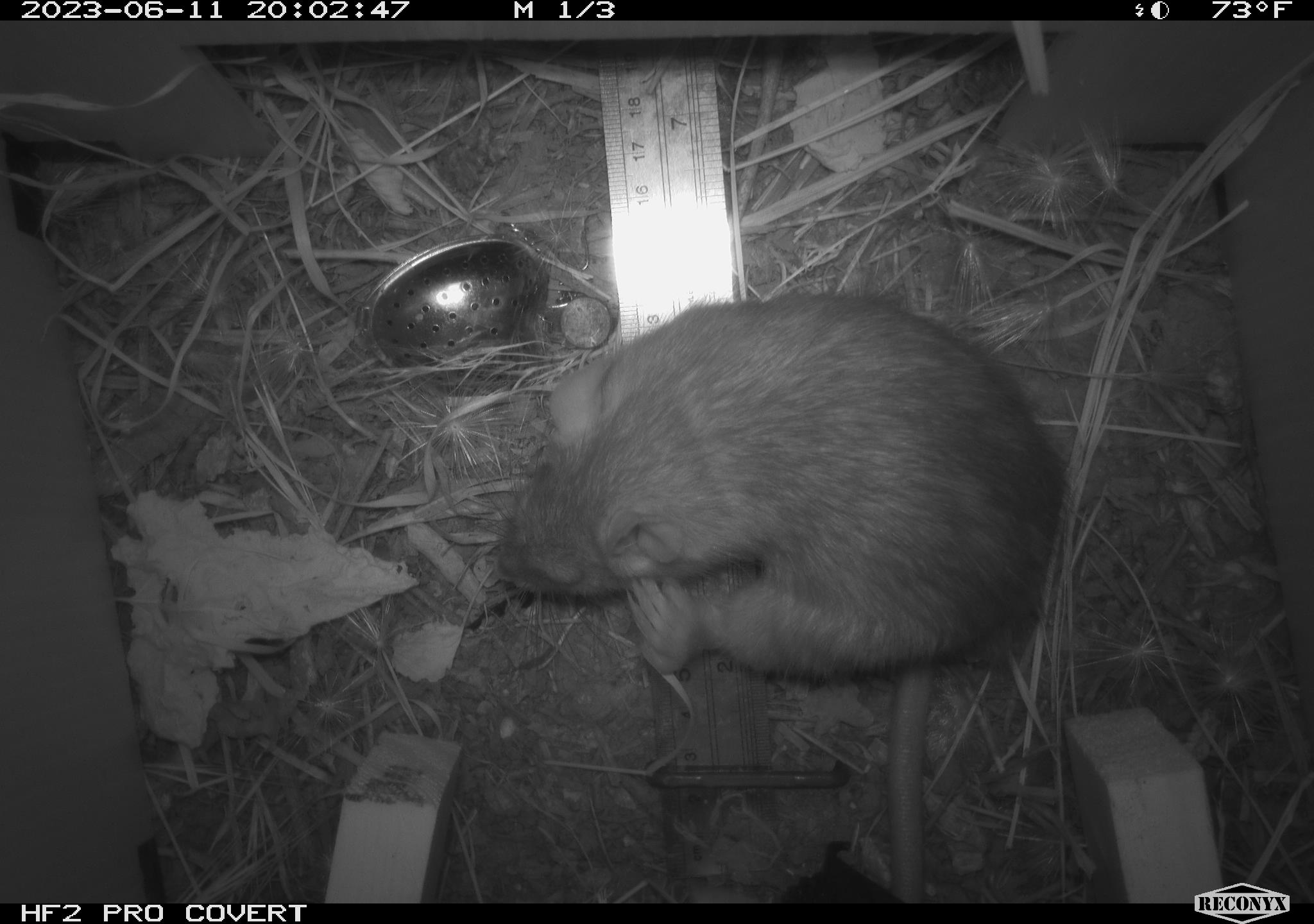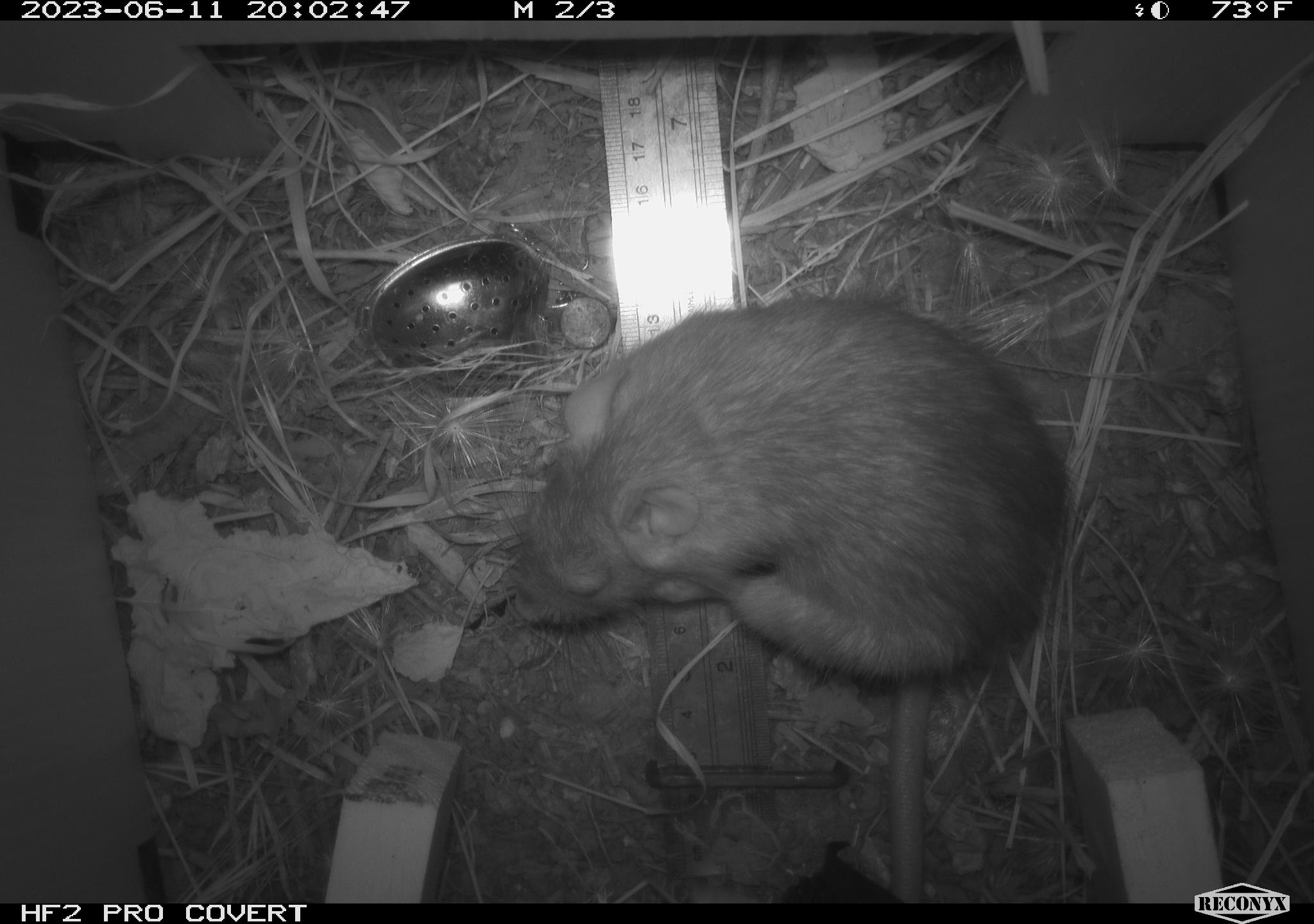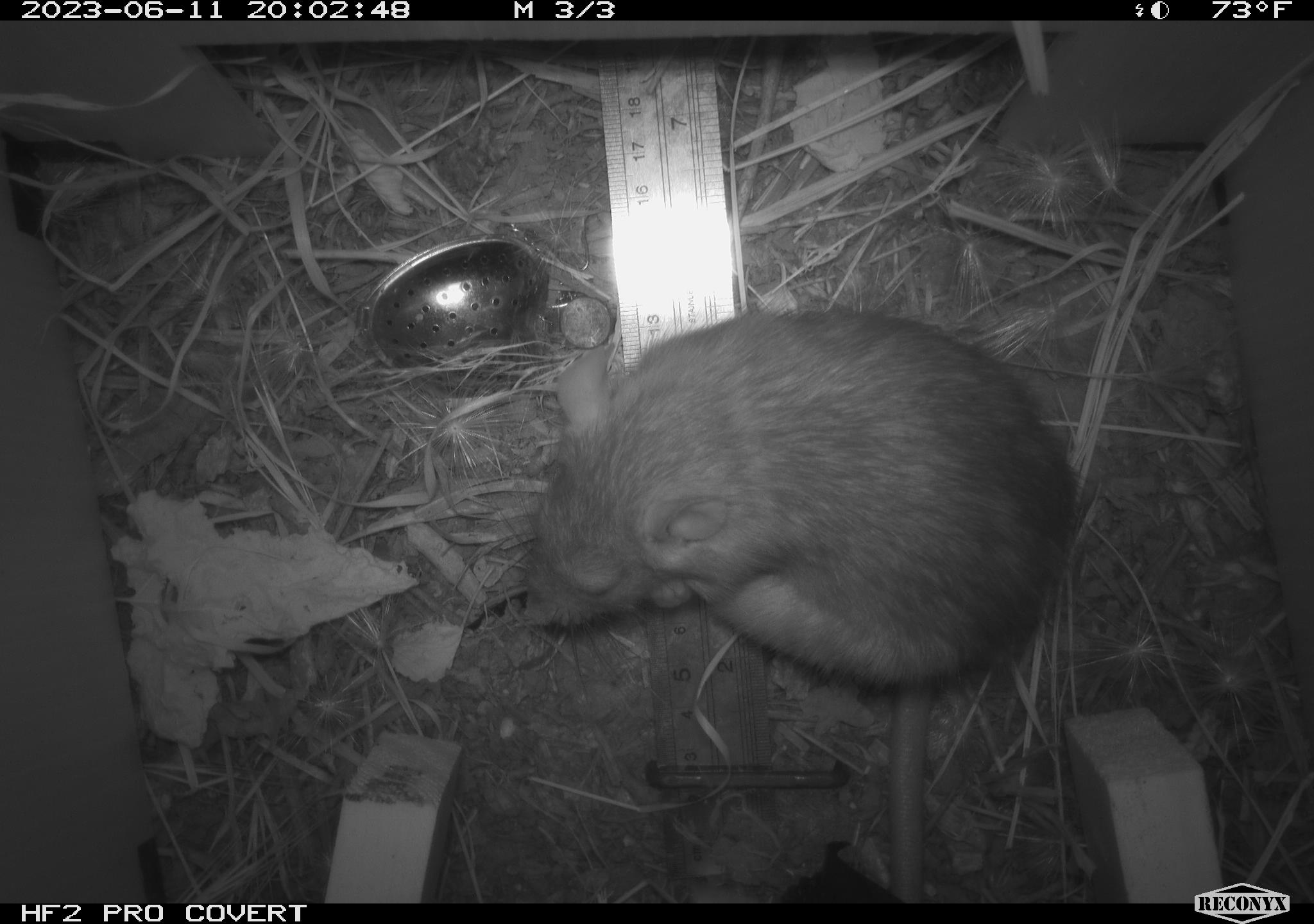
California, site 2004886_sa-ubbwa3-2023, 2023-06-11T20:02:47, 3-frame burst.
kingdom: Animalia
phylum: Chordata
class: Mammalia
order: Rodentia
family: Muridae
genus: Rattus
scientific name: Rattus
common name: rat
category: rattus species